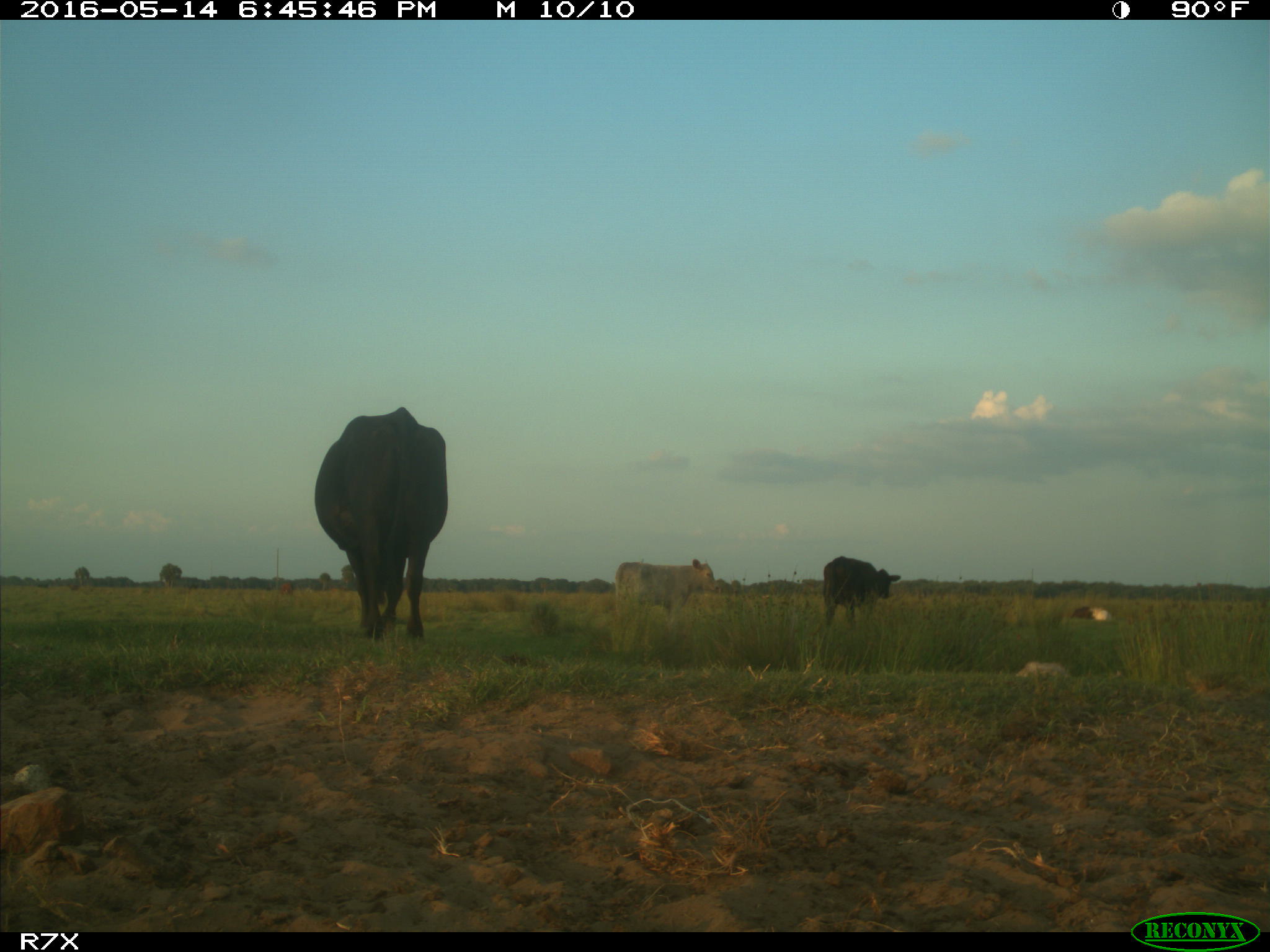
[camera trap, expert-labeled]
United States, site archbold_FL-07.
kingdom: Animalia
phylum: Chordata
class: Mammalia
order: Artiodactyla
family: Bovidae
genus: Bos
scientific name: Bos taurus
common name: domestic cow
Bos taurus (domestic cow).